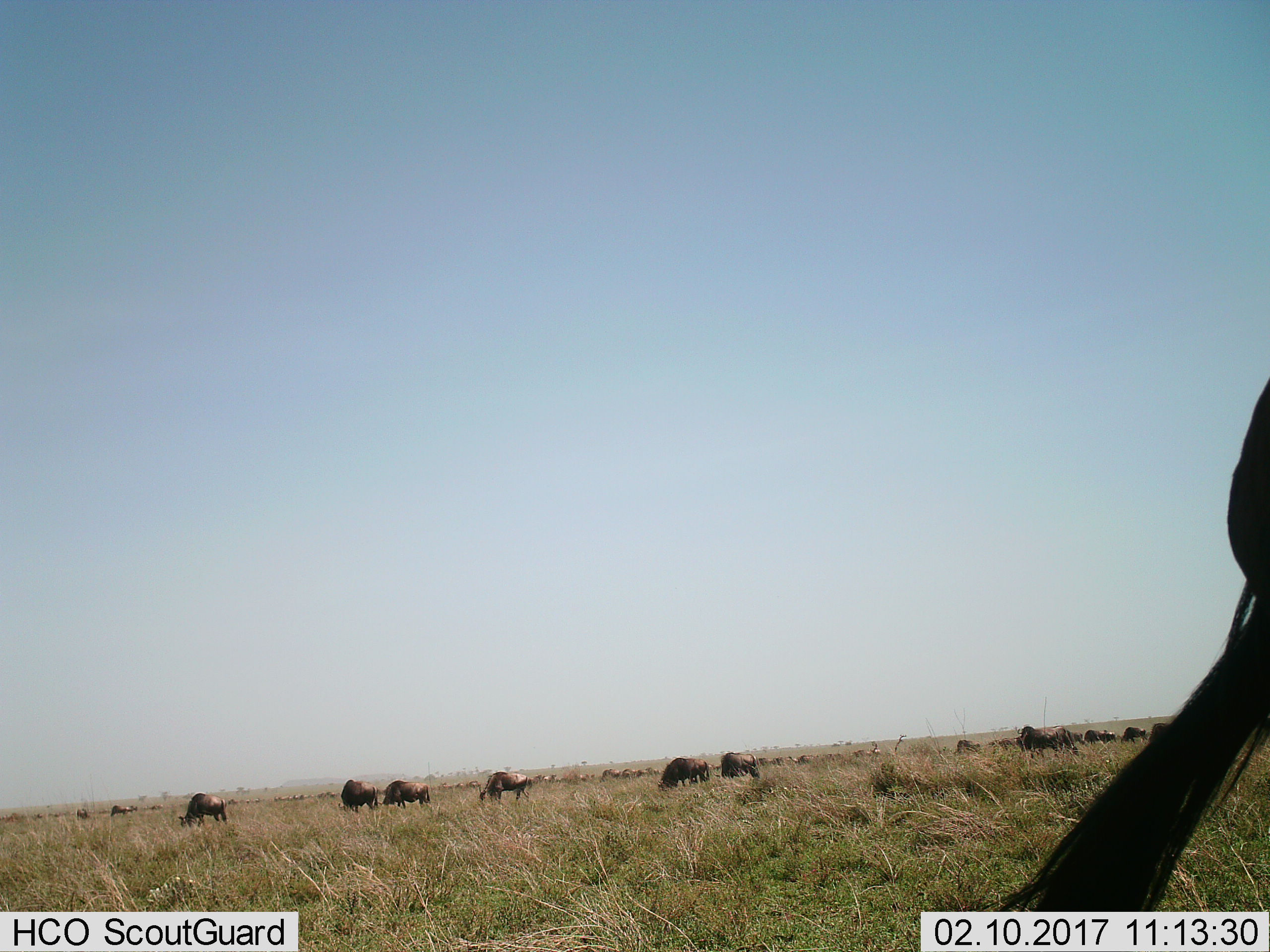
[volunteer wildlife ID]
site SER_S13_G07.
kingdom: Animalia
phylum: Chordata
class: Mammalia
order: Artiodactyla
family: Bovidae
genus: Connochaetes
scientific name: Connochaetes taurinus taurinus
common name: blue wildebeest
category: wildebeestblue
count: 11-50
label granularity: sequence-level